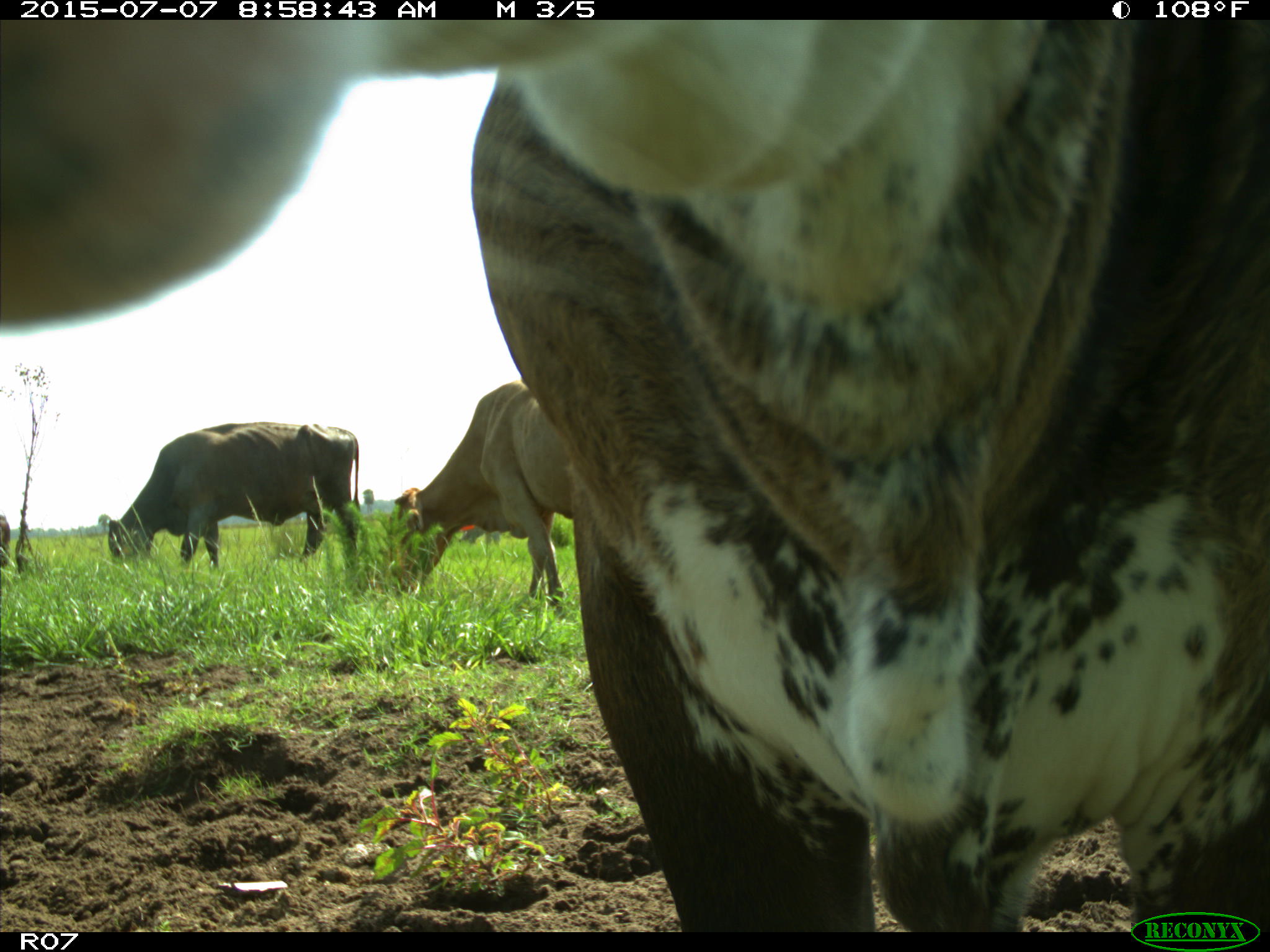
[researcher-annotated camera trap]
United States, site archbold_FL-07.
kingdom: Animalia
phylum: Chordata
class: Mammalia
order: Artiodactyla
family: Bovidae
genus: Bos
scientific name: Bos taurus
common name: domestic cow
Bos taurus (domestic cow).